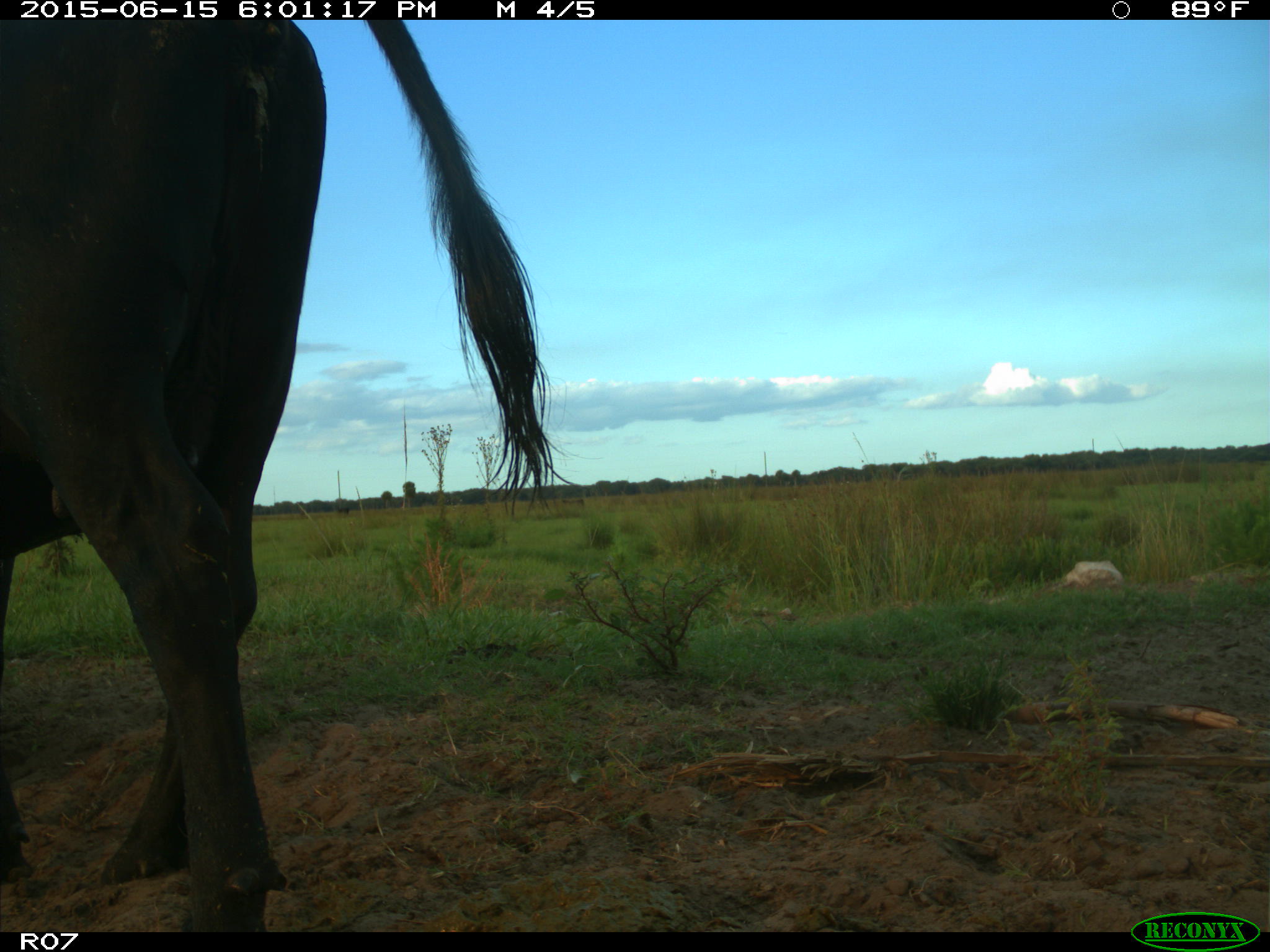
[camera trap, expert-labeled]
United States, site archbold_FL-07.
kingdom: Animalia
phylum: Chordata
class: Mammalia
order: Artiodactyla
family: Bovidae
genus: Bos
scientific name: Bos taurus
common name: domestic cow